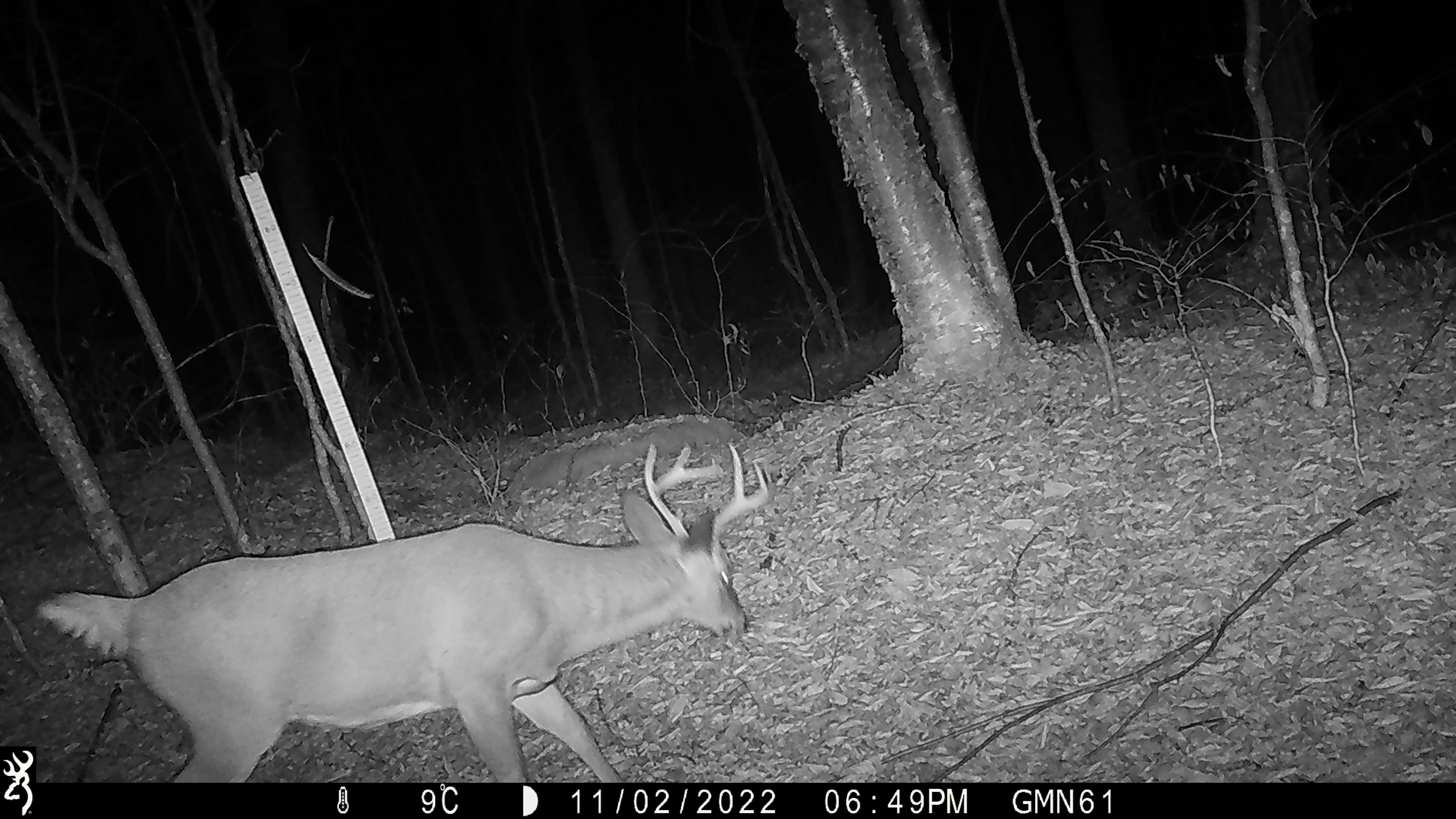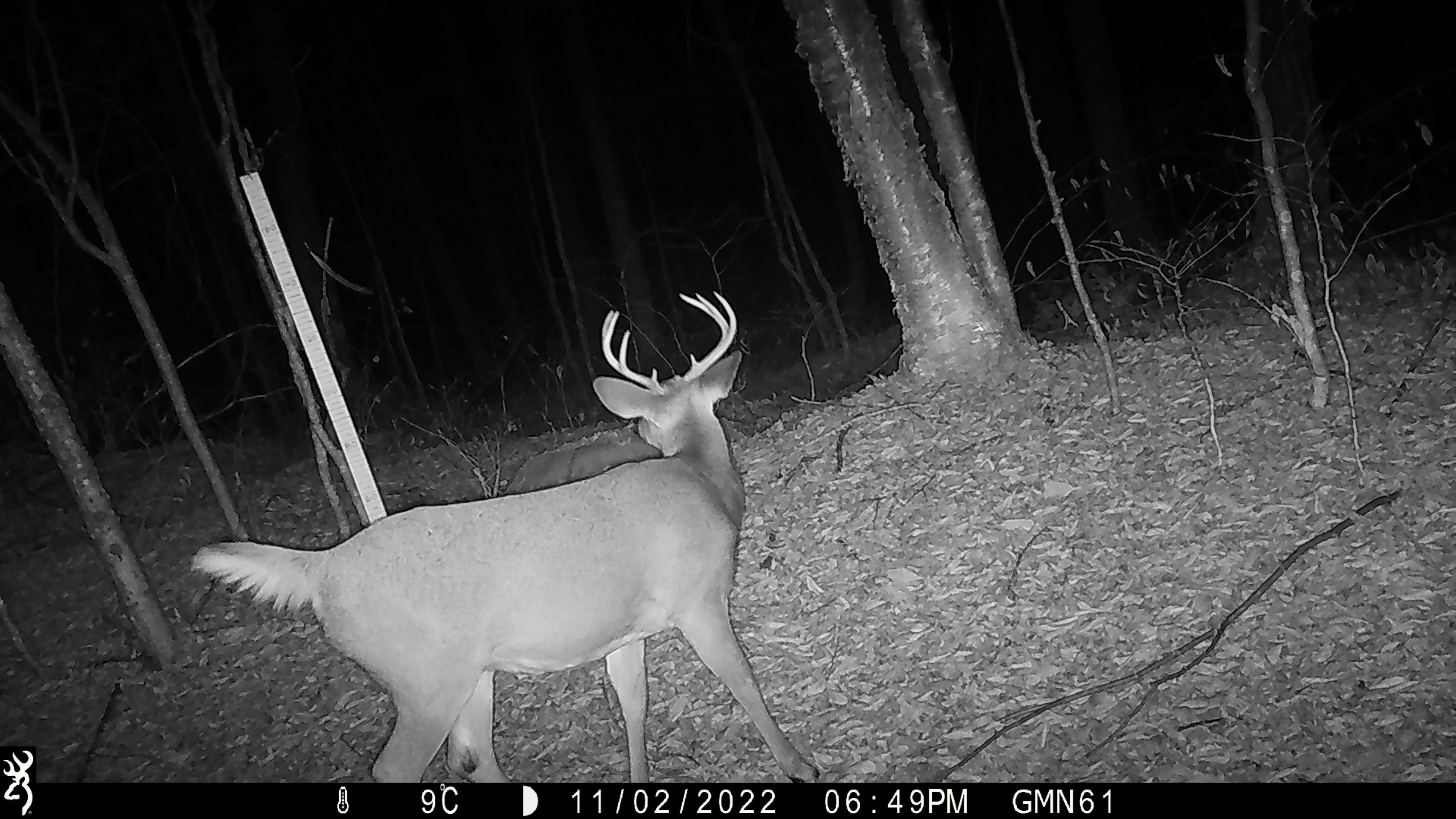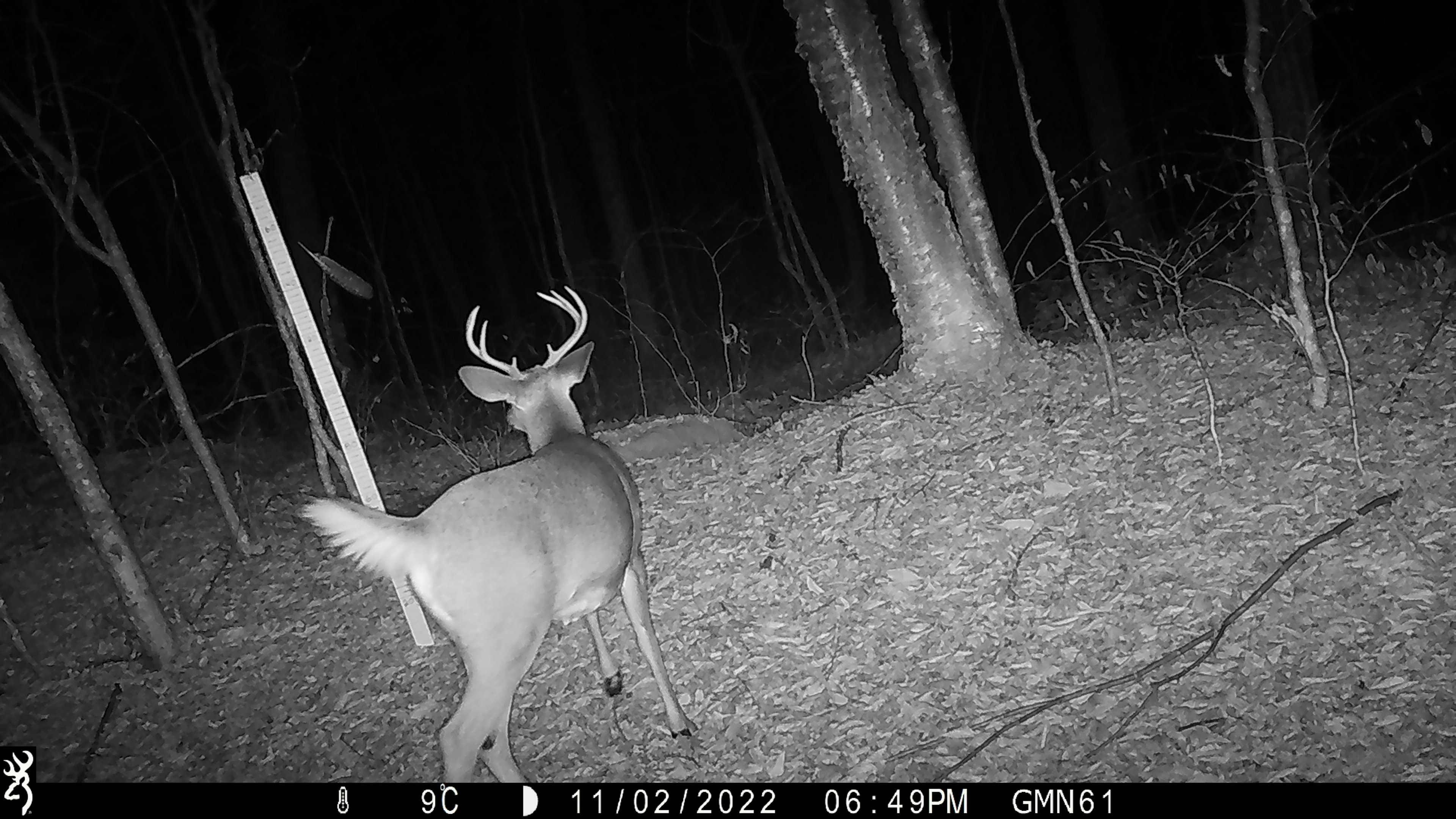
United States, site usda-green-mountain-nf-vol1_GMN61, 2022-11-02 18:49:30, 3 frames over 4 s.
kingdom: Animalia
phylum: Chordata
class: Mammalia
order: Artiodactyla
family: Cervidae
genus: Odocoileus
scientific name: Odocoileus virginianus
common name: white-tailed deer